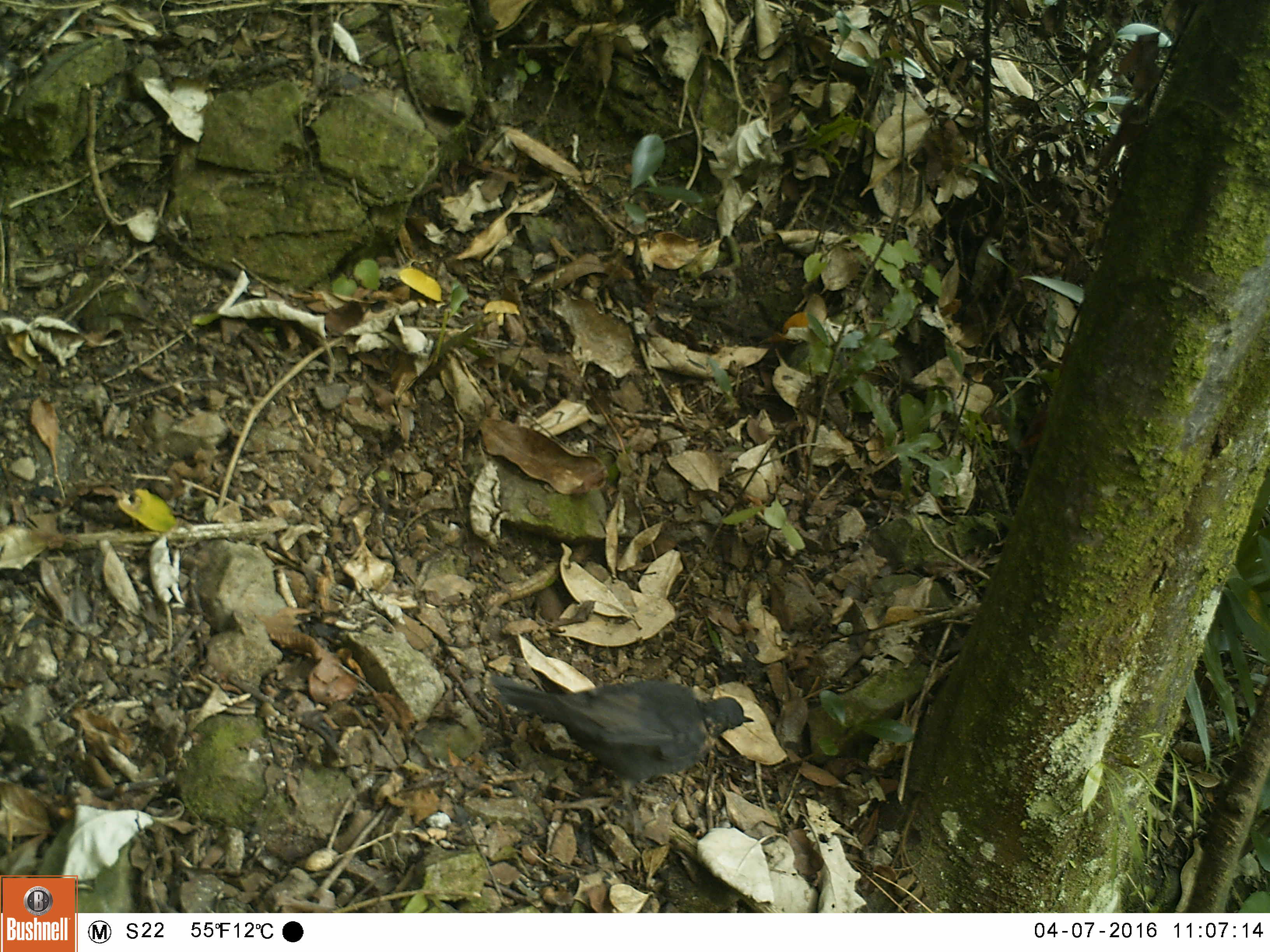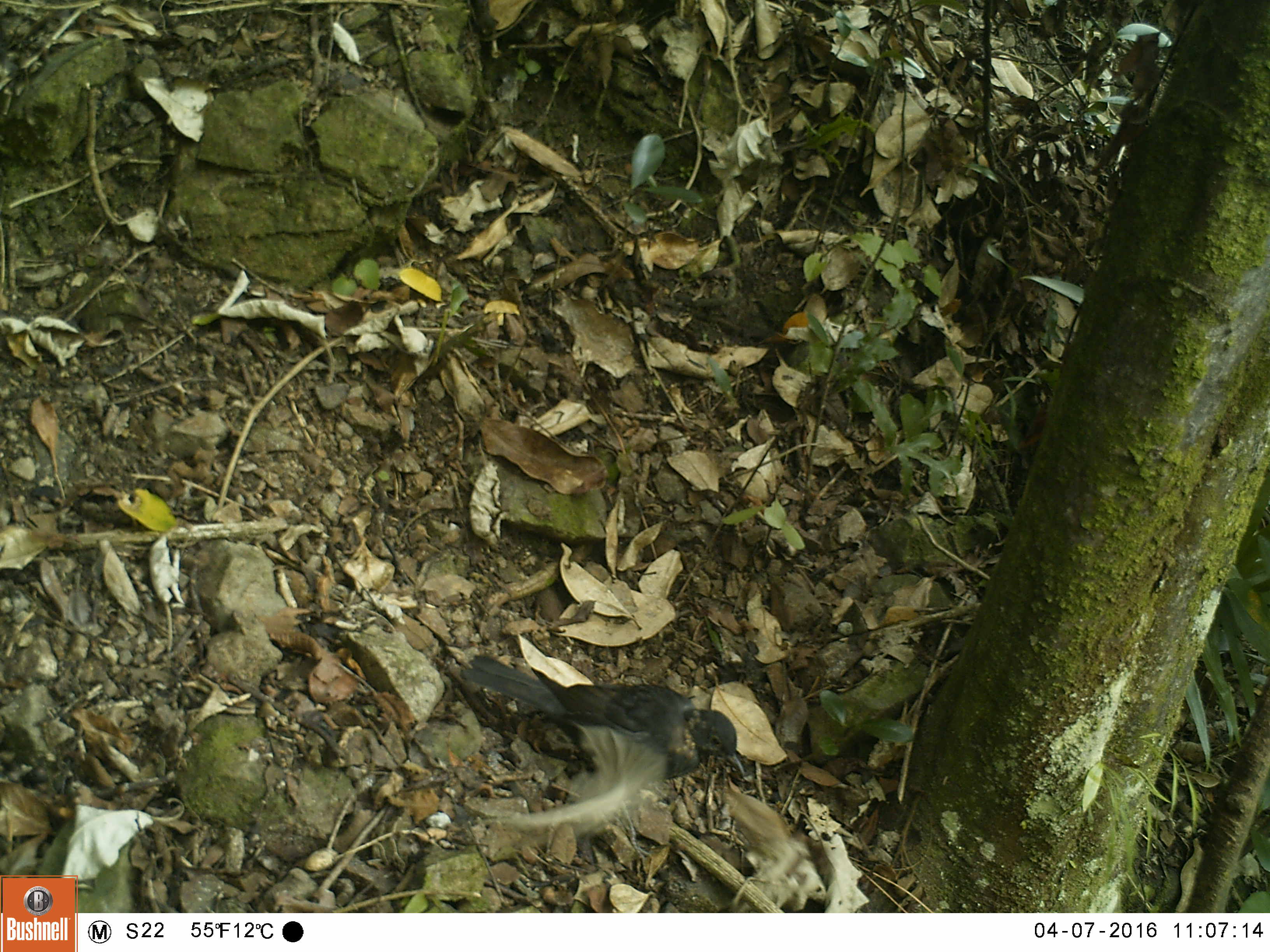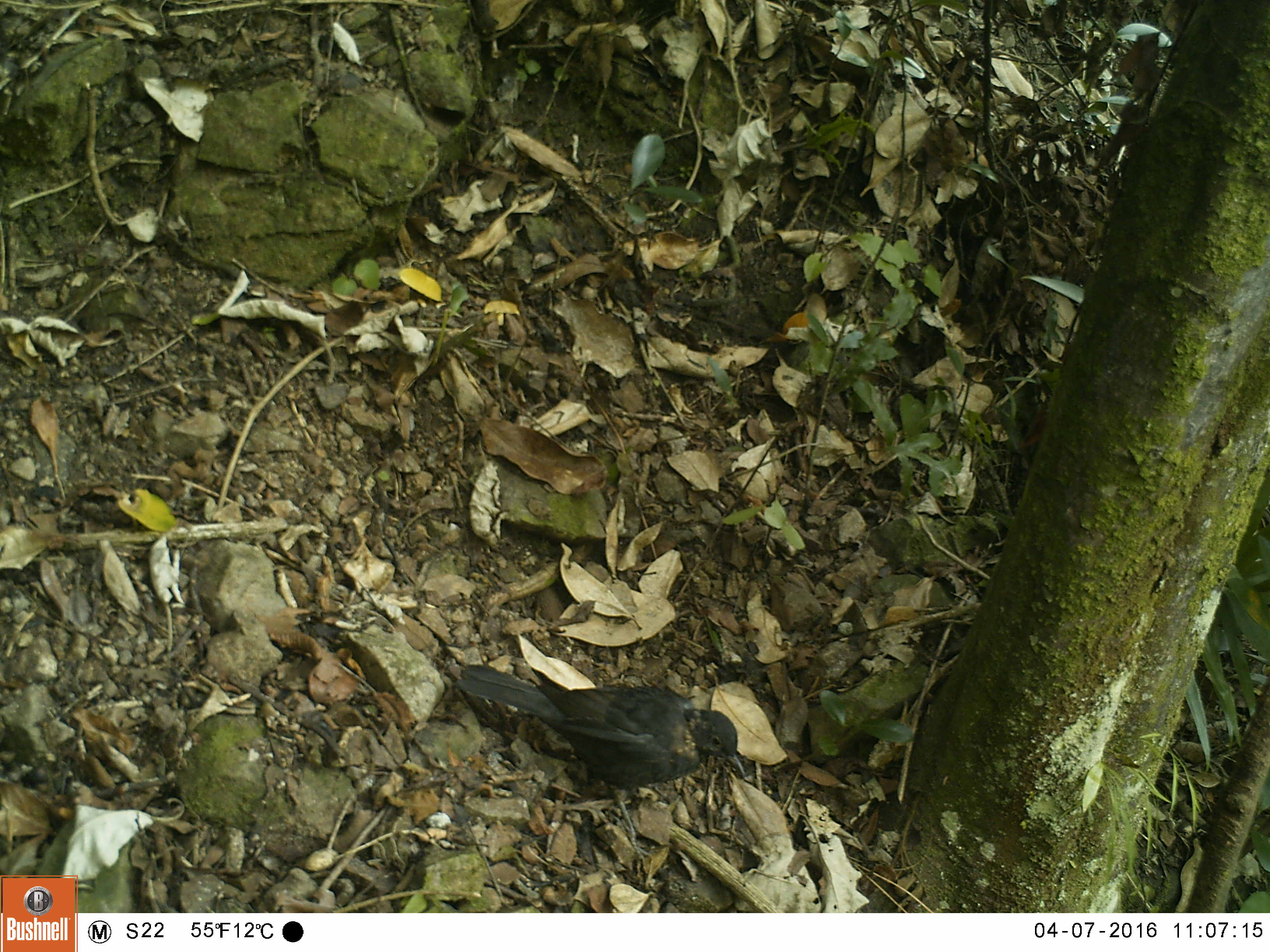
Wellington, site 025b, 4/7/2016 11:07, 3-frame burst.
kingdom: Animalia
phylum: Chordata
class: Aves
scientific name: Aves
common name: bird